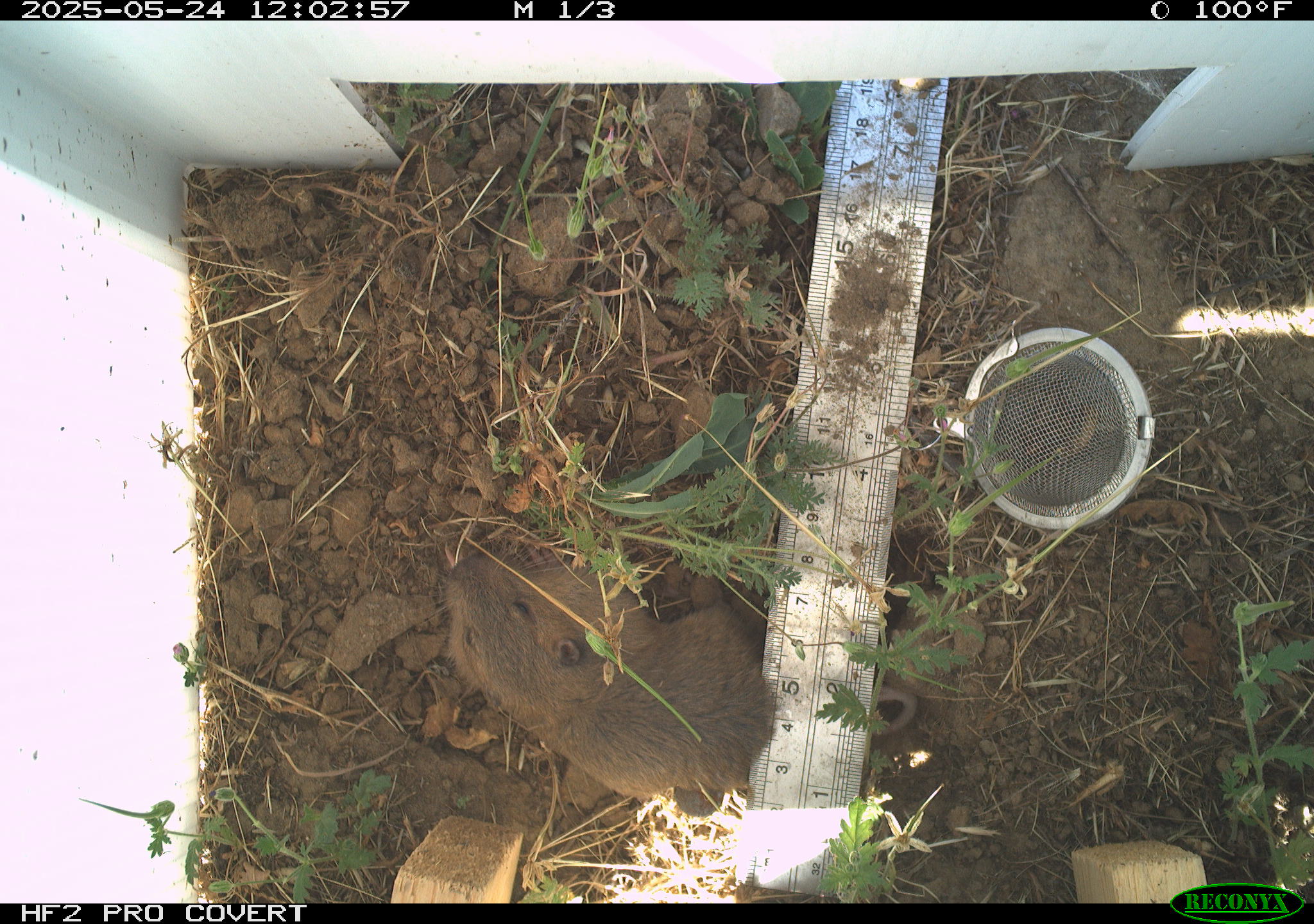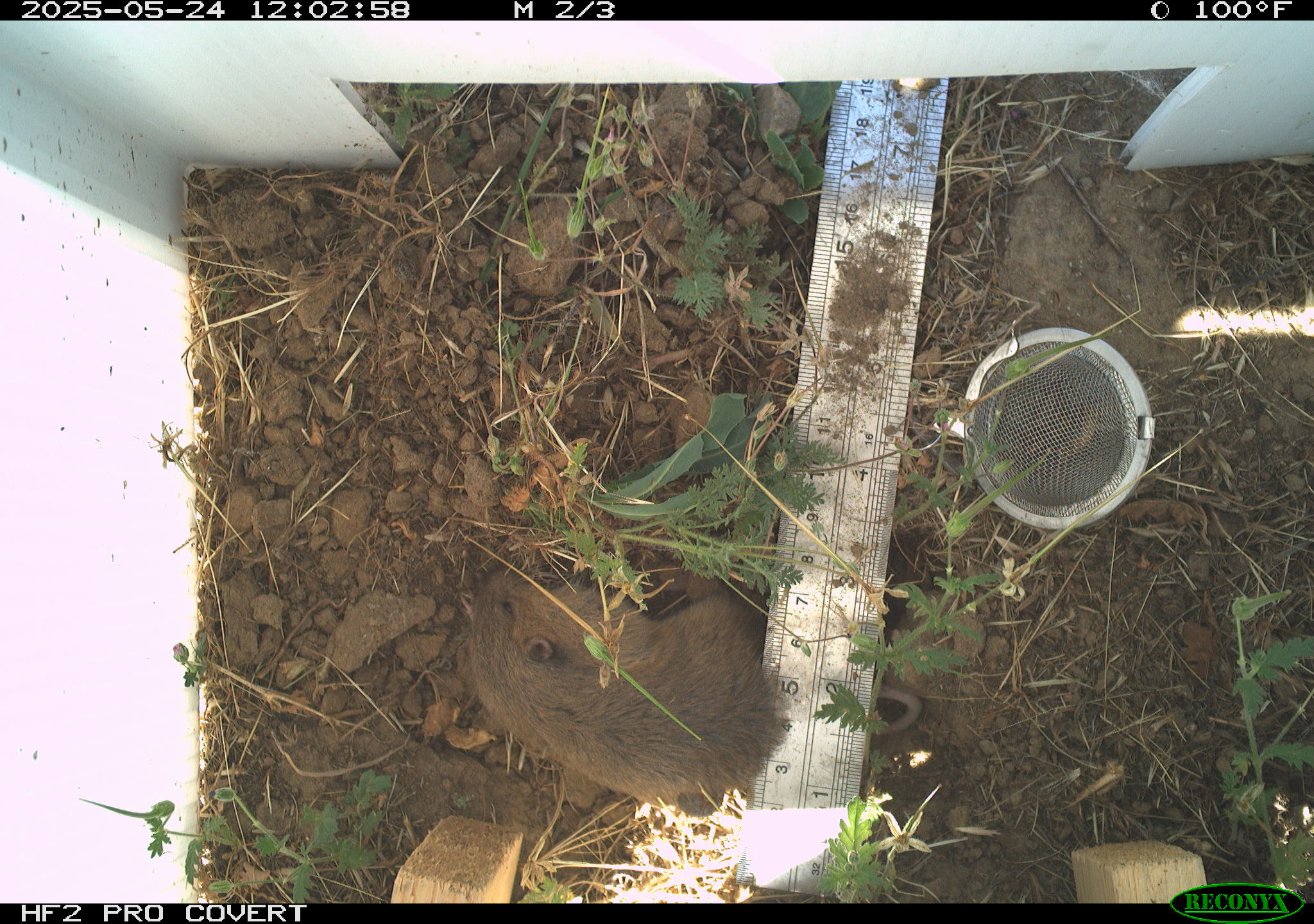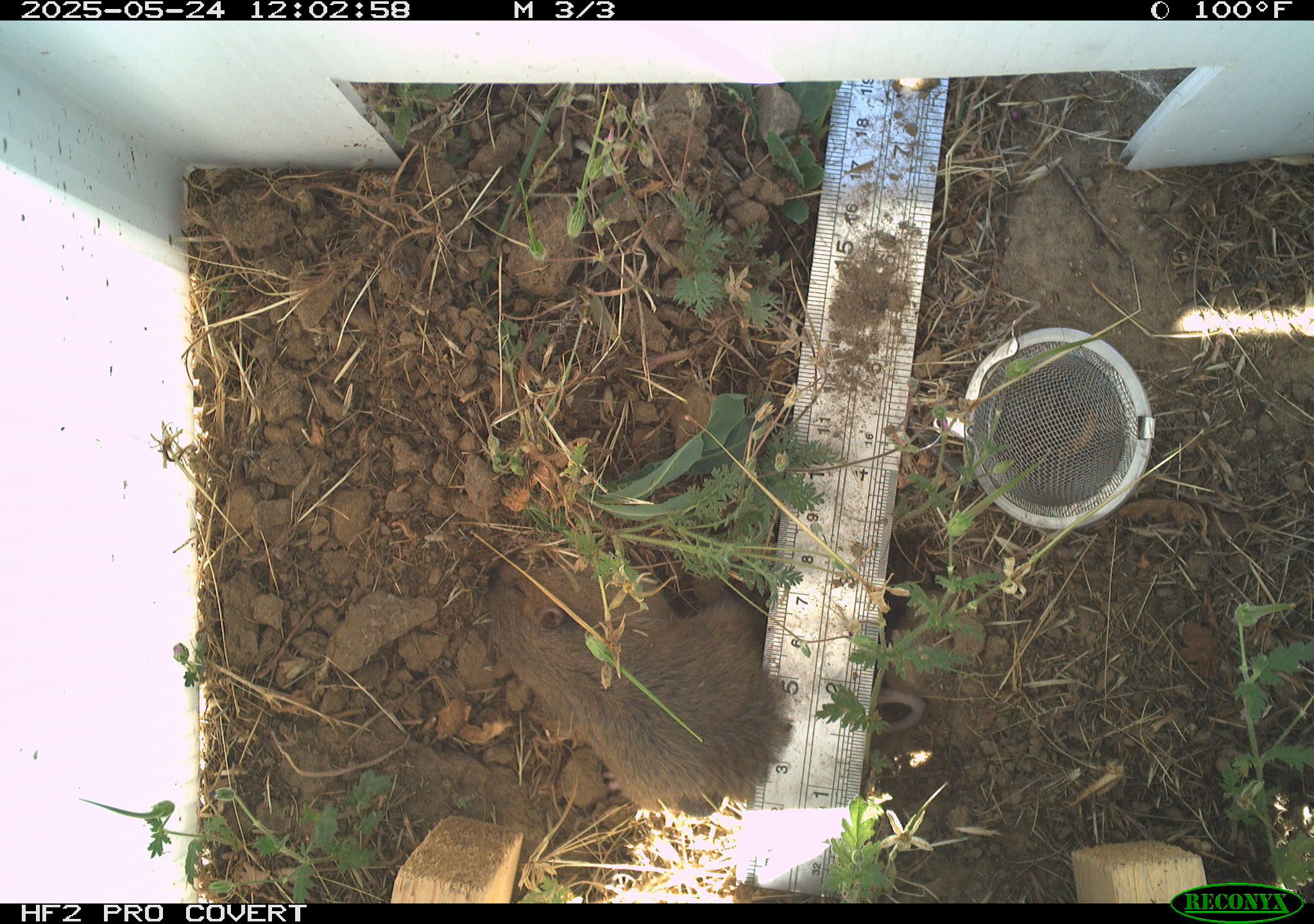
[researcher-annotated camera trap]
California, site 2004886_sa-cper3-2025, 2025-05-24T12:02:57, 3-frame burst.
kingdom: Animalia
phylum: Chordata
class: Mammalia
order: Rodentia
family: Cricetidae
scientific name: Arvicolinae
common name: voles, lemmings, and muskrats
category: arvicolinae subfamily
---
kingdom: Animalia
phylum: Chordata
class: Mammalia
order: Rodentia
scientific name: Rodentia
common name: rodent